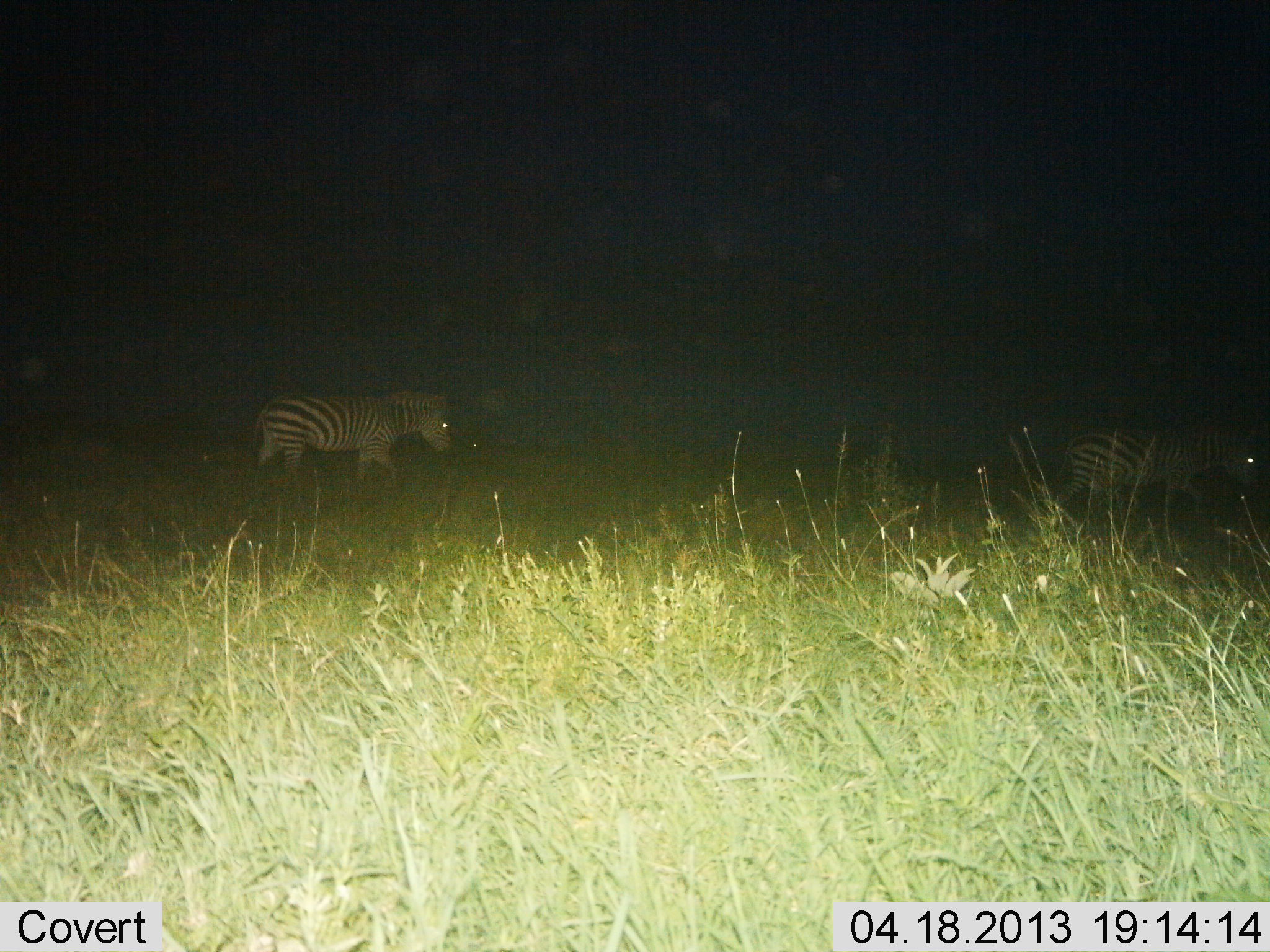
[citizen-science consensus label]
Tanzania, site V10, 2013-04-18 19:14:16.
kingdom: Animalia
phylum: Chordata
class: Mammalia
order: Perissodactyla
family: Equidae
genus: Equus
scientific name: Equus quagga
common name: plains zebra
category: zebra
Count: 2.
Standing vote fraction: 25%.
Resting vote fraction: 0%.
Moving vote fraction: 69%.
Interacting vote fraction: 0%.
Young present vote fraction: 0%.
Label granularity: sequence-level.